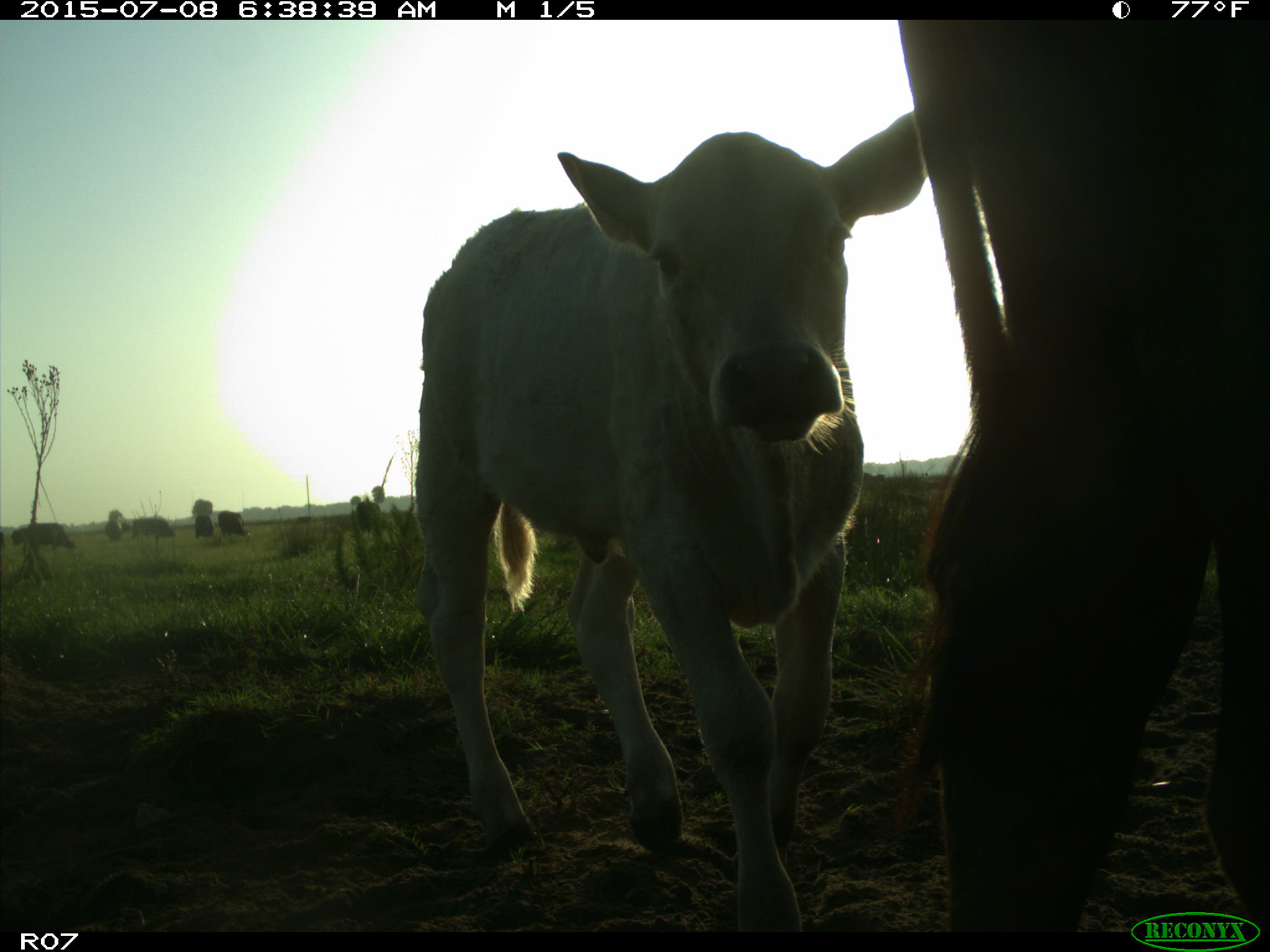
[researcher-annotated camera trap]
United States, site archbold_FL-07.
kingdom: Animalia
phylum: Chordata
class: Mammalia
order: Artiodactyla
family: Bovidae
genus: Bos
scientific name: Bos taurus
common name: domestic cow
Bos taurus (domestic cow).